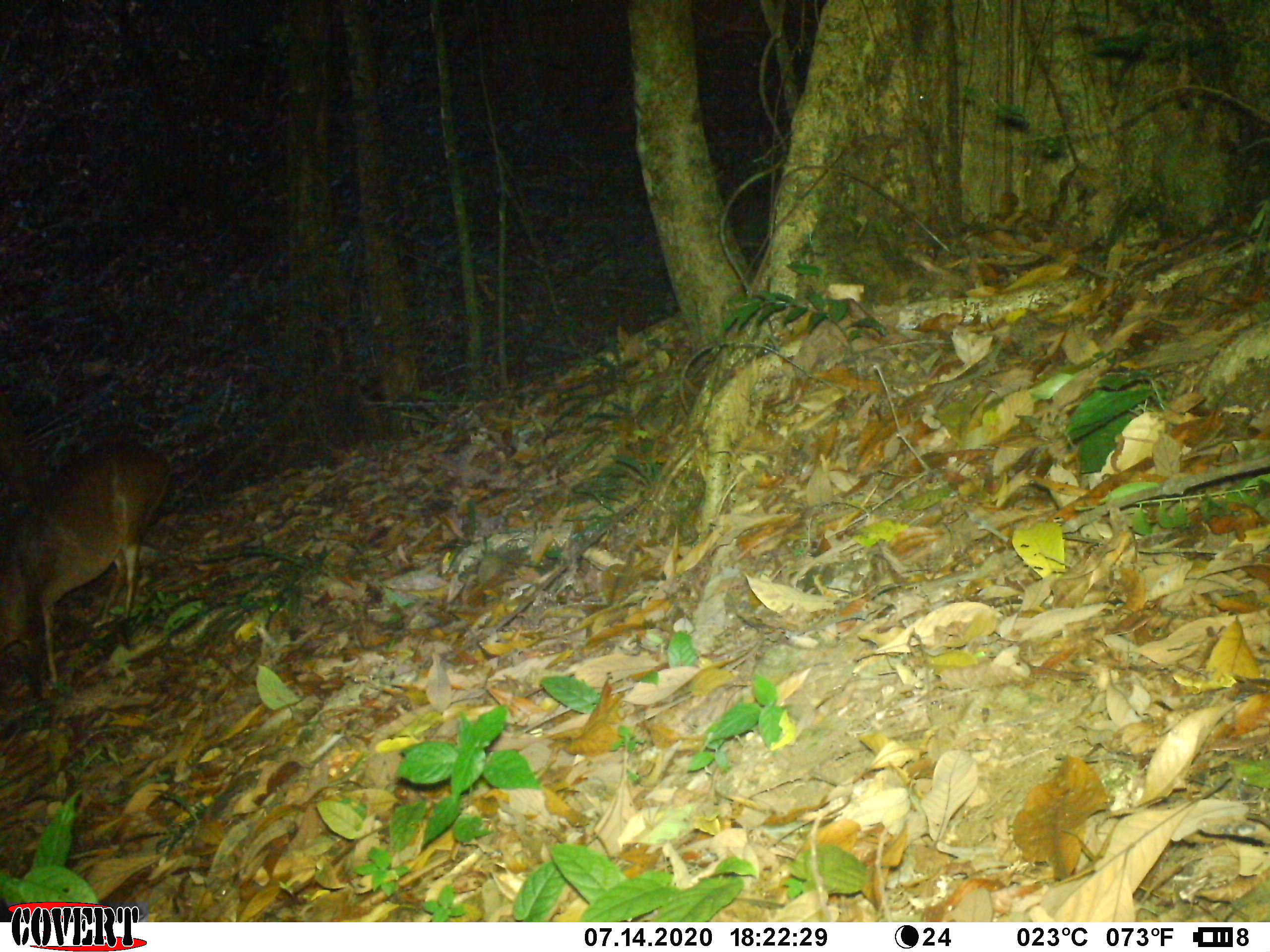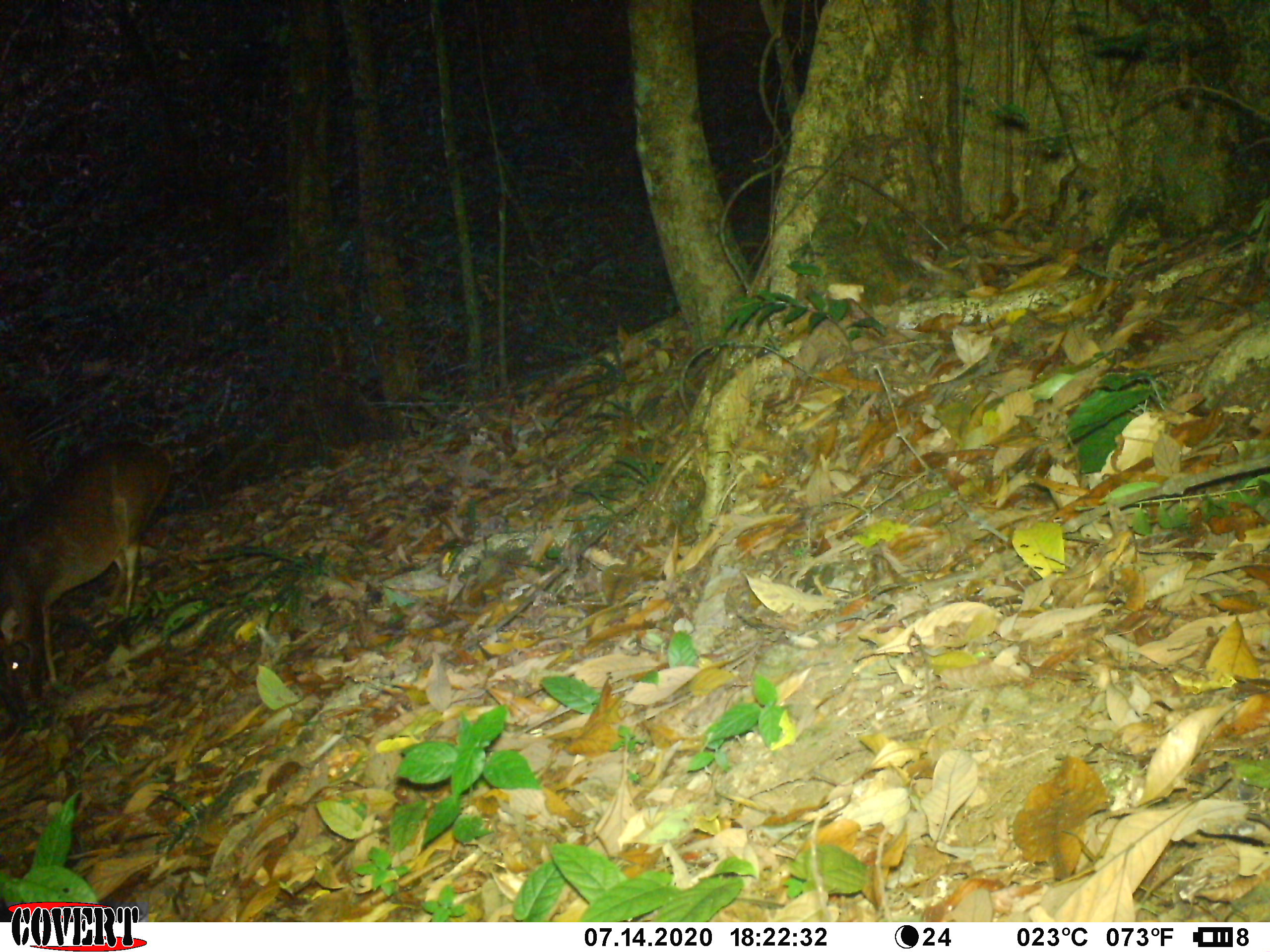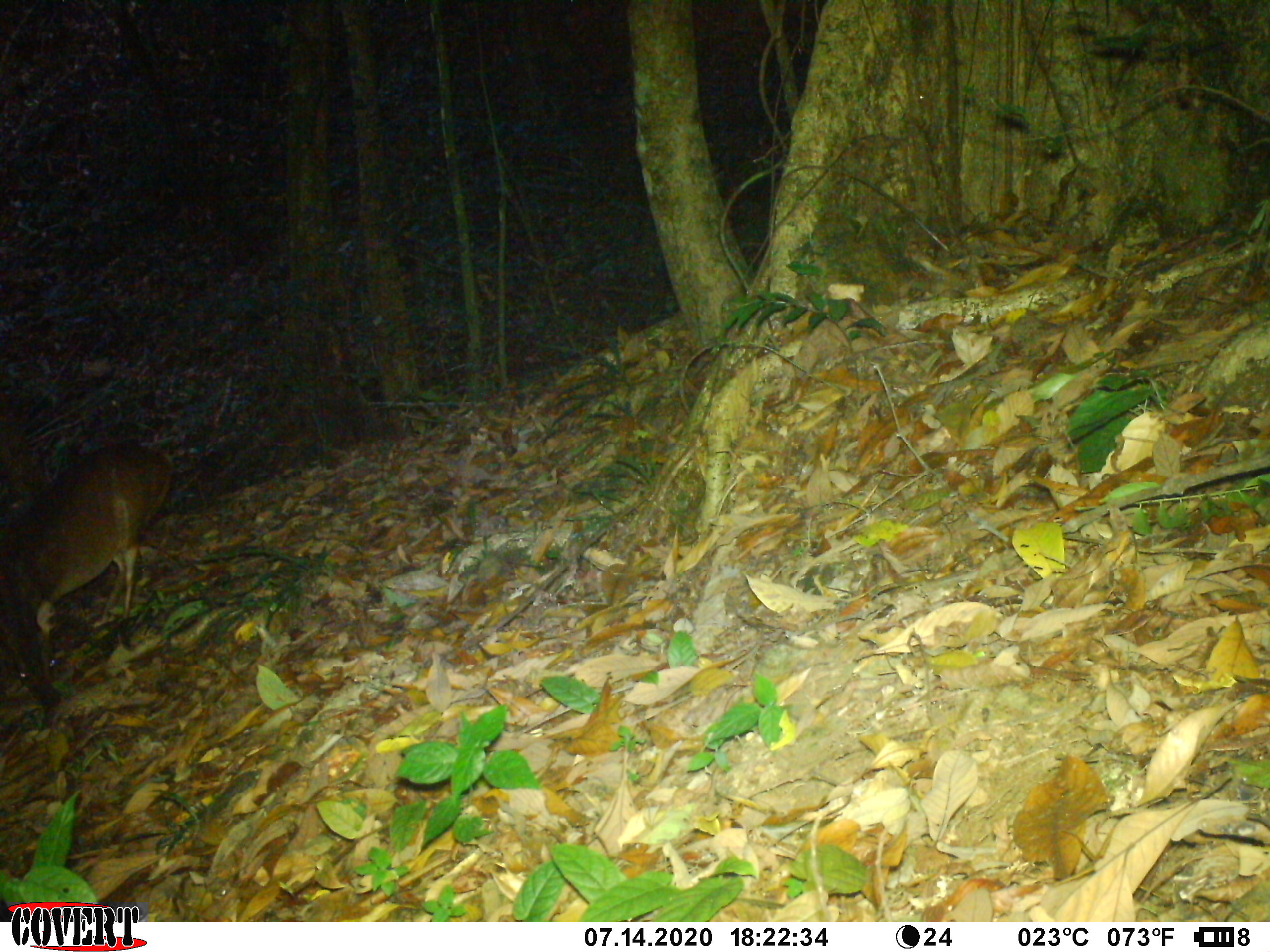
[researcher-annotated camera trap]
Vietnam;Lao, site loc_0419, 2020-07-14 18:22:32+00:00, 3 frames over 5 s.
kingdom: Animalia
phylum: Chordata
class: Mammalia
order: Artiodactyla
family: Cervidae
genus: Muntiacus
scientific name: Muntiacus vuquangensis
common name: large-antlered muntjac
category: large antlered muntjac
Large antlered muntjac (large-antlered muntjac) (Muntiacus vuquangensis). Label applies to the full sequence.